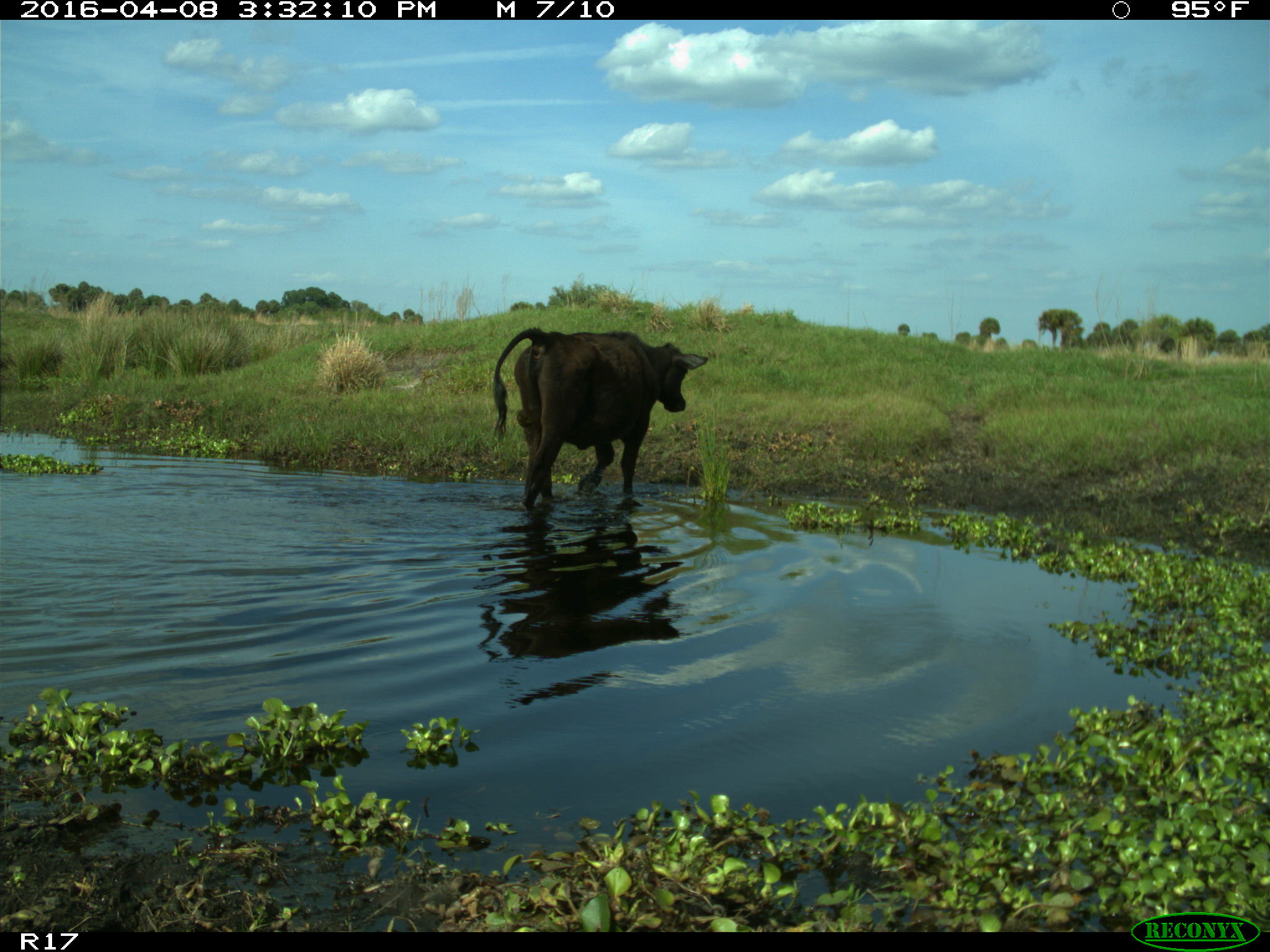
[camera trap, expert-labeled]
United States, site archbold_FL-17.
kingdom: Animalia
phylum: Chordata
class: Mammalia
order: Artiodactyla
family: Bovidae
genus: Bos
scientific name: Bos taurus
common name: domestic cow